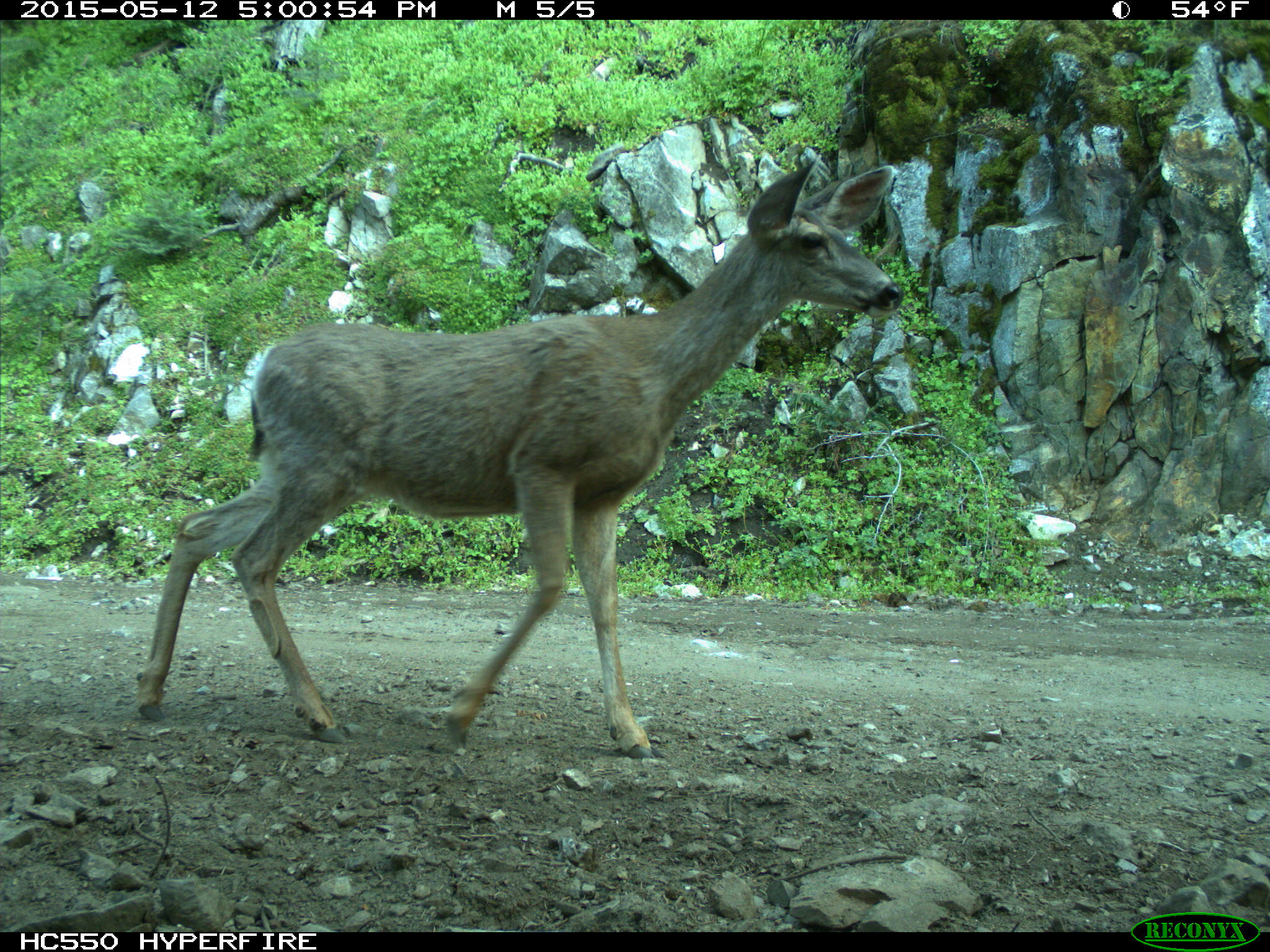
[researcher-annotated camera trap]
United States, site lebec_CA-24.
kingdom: Animalia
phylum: Chordata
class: Mammalia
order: Artiodactyla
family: Cervidae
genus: Odocoileus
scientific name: Odocoileus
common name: deer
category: unidentified deer